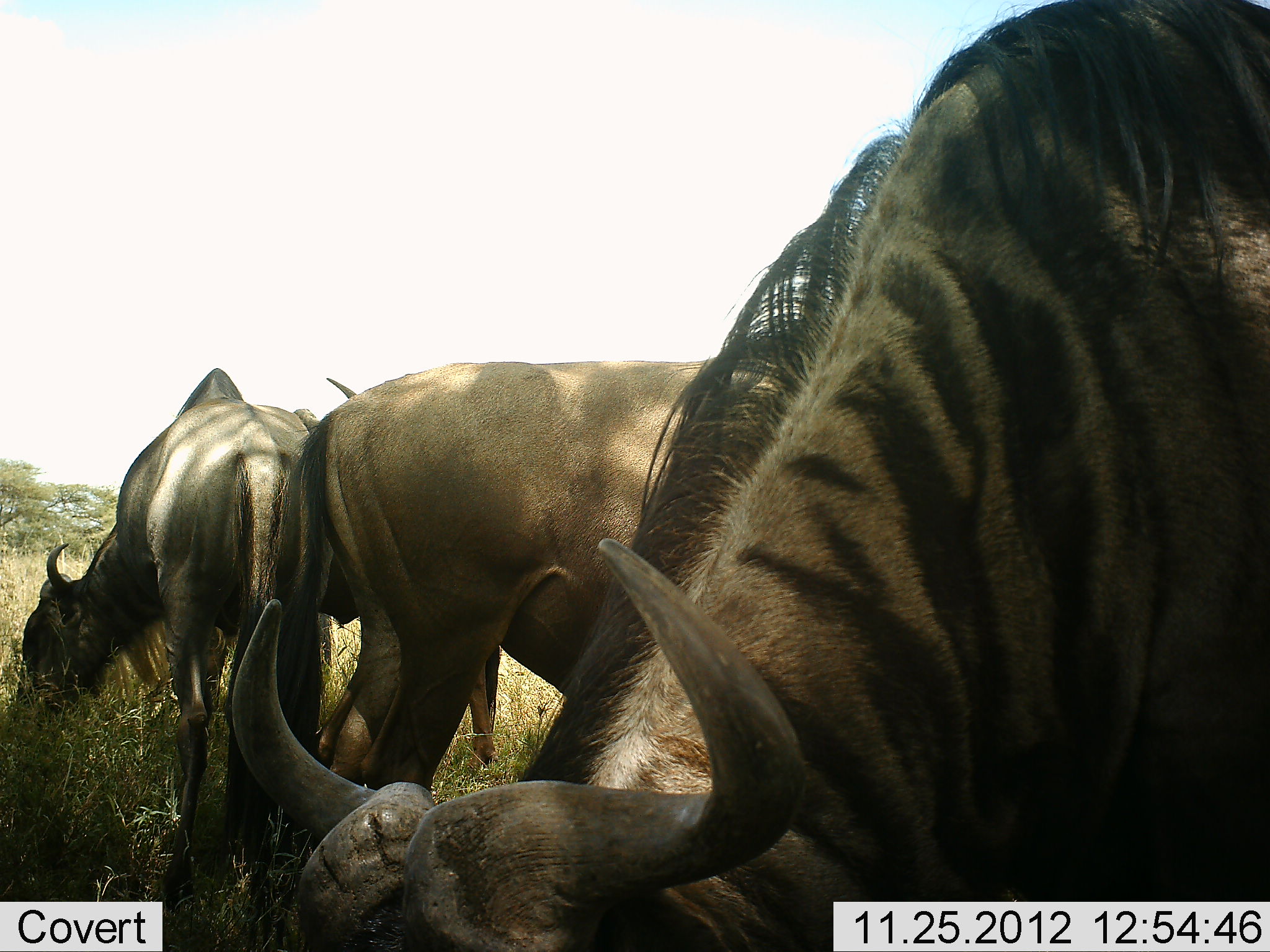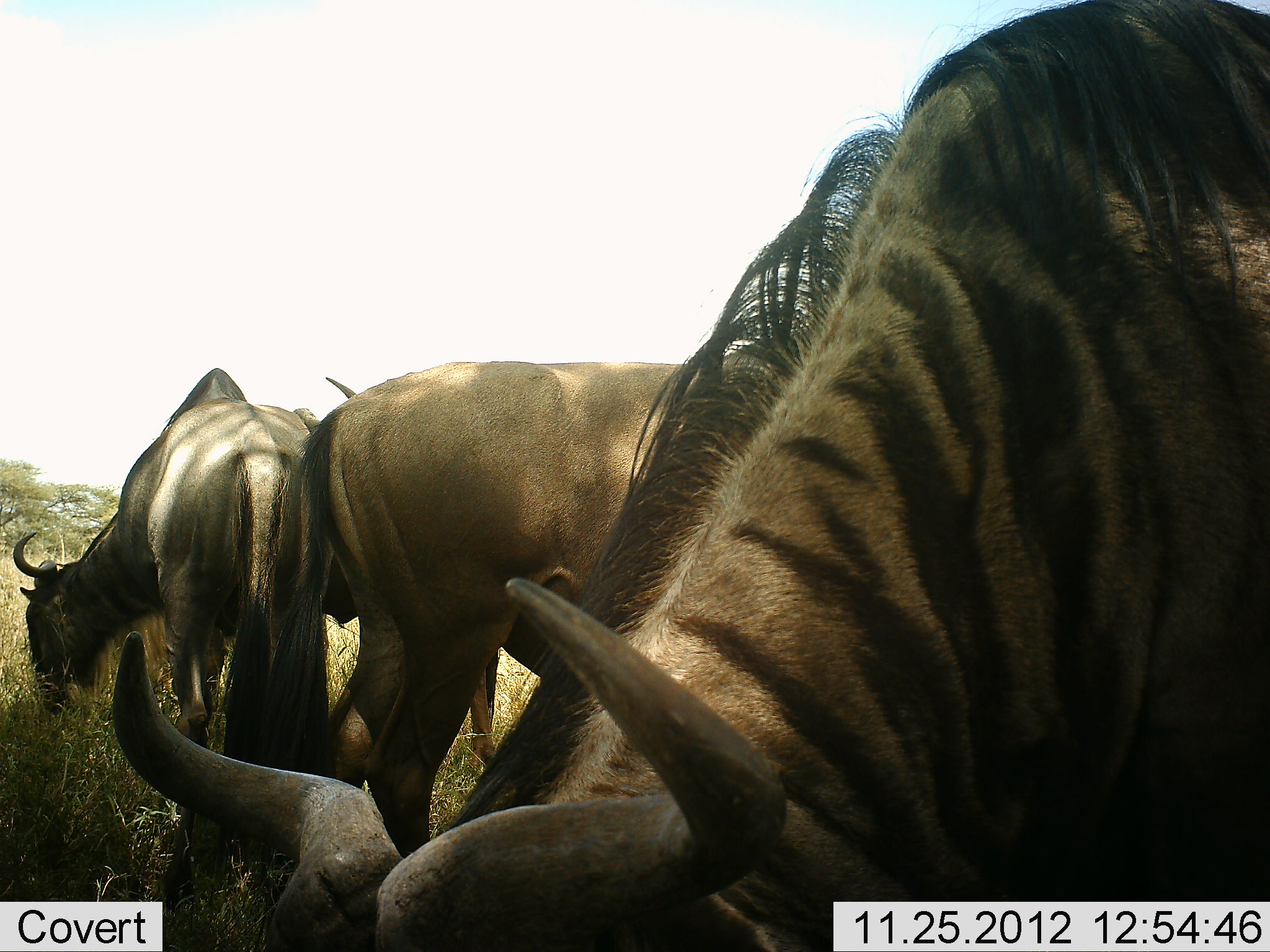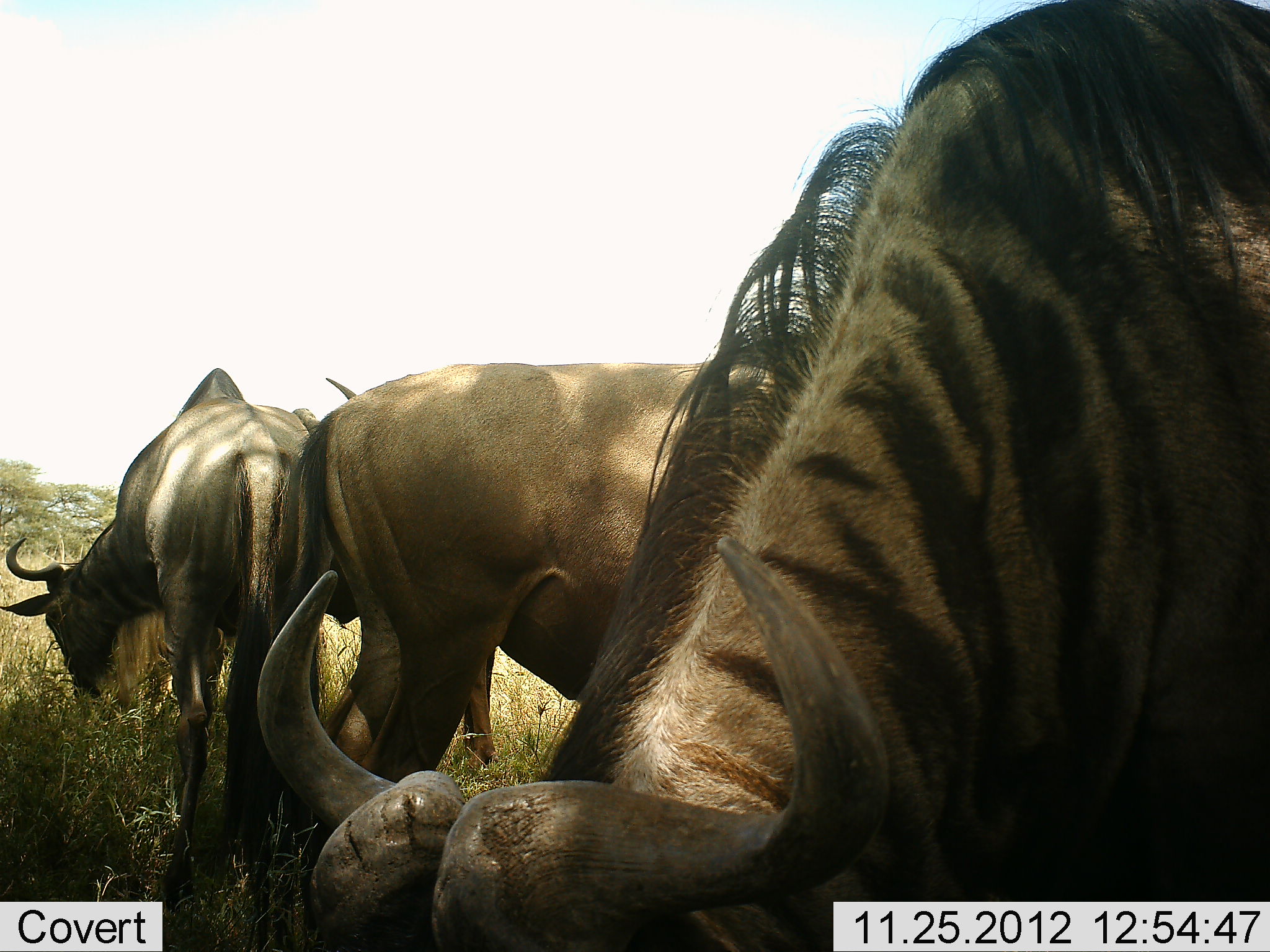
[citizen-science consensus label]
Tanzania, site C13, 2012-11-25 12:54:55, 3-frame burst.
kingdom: Animalia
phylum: Chordata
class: Mammalia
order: Artiodactyla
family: Bovidae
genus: Connochaetes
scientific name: Connochaetes taurinus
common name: blue wildebeest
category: wildebeest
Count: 3.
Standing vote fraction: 18%.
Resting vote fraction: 0%.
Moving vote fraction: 0%.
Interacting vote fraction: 0%.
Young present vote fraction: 0%.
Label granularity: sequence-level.